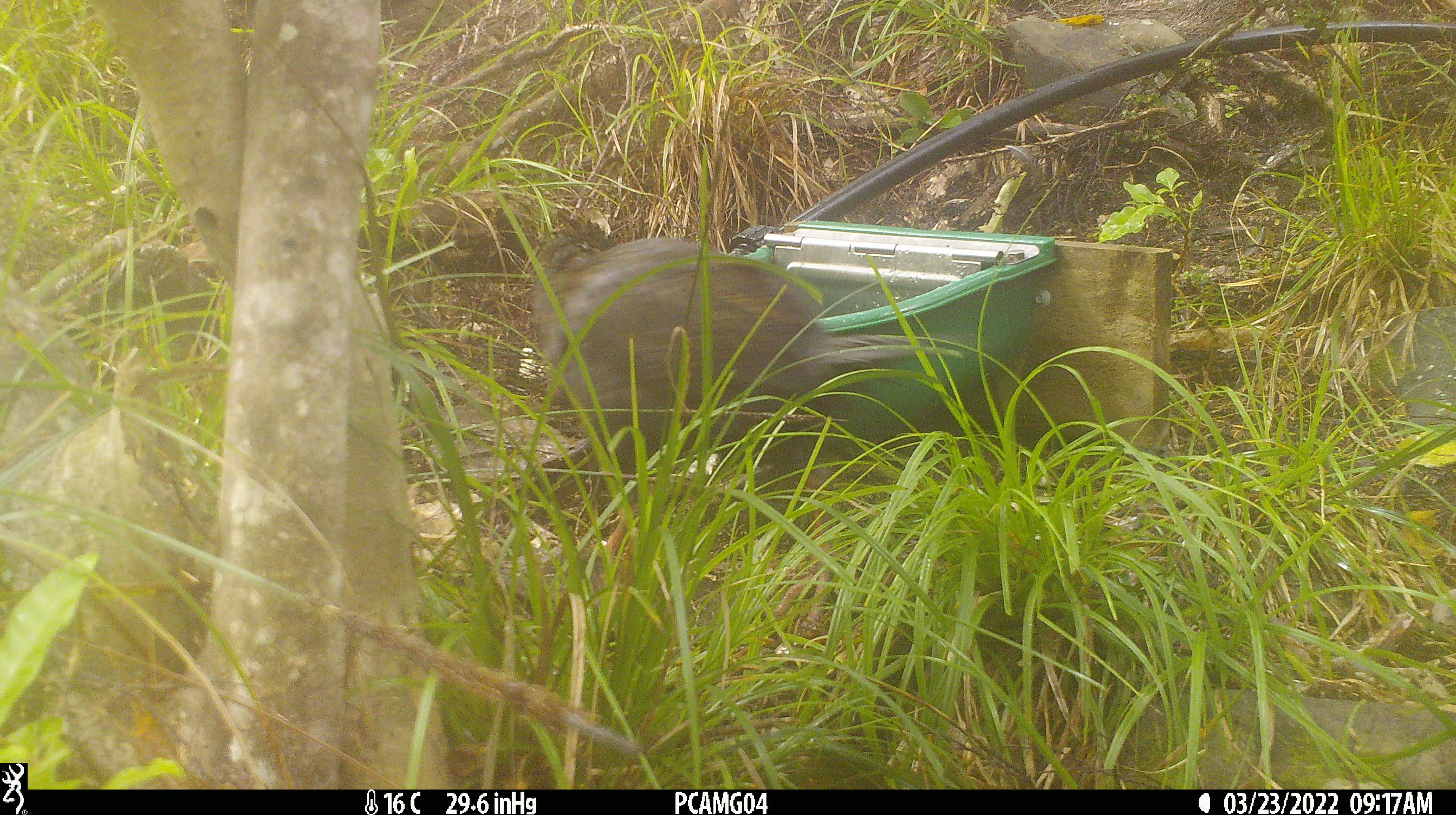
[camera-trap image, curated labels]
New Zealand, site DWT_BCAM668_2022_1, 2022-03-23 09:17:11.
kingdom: Animalia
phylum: Chordata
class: Aves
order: Gruiformes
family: Rallidae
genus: Gallirallus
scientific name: Gallirallus australis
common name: weka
Weka (Gallirallus australis).